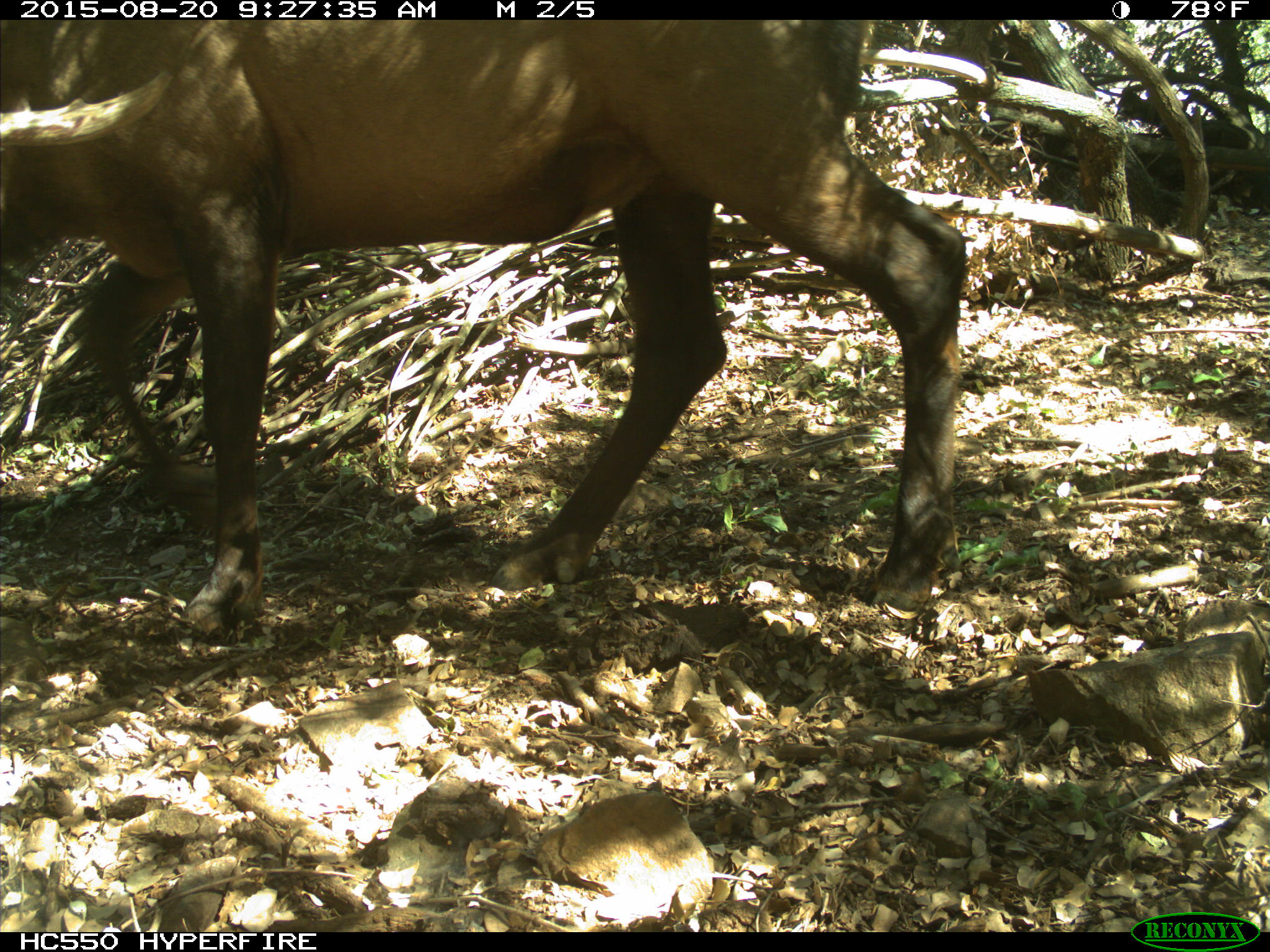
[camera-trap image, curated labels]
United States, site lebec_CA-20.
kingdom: Animalia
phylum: Chordata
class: Mammalia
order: Artiodactyla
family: Cervidae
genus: Cervus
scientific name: Cervus canadensis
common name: elk